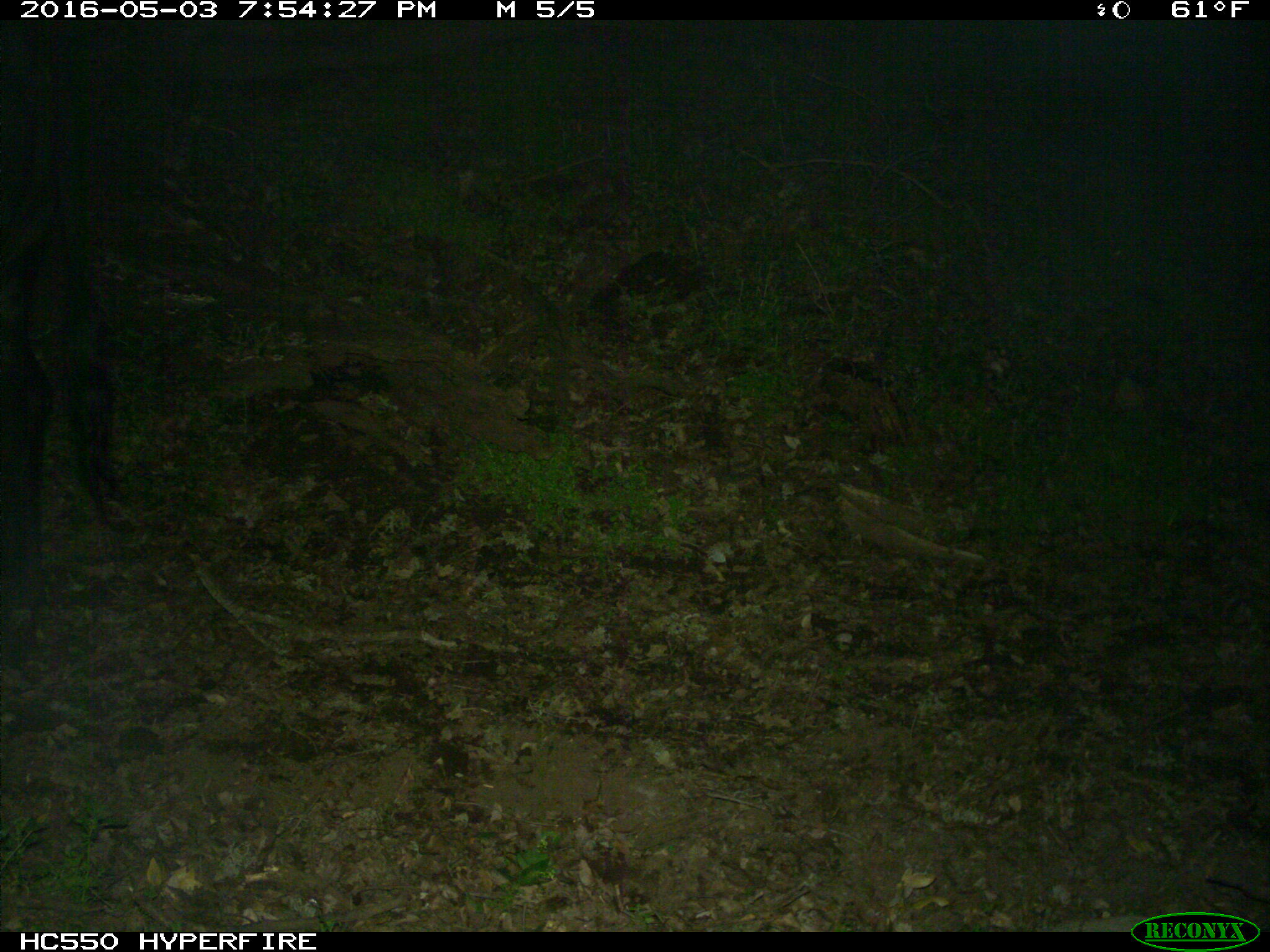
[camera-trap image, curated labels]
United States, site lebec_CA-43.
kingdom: Animalia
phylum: Chordata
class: Mammalia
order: Artiodactyla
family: Bovidae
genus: Bos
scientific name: Bos taurus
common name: domestic cow